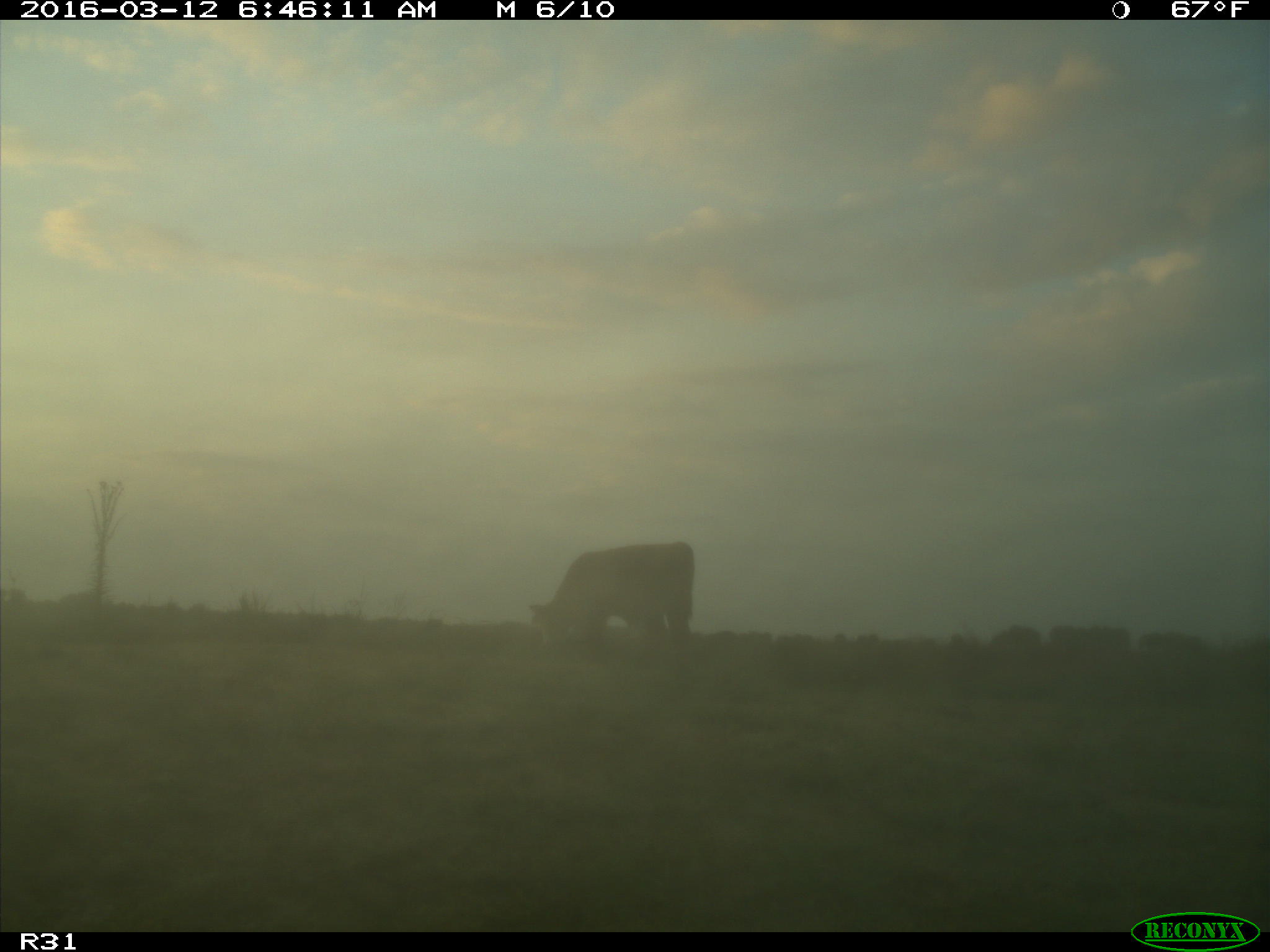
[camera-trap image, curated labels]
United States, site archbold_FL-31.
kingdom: Animalia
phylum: Chordata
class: Mammalia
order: Artiodactyla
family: Bovidae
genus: Bos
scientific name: Bos taurus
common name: domestic cow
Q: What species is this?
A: Bos taurus (domestic cow).